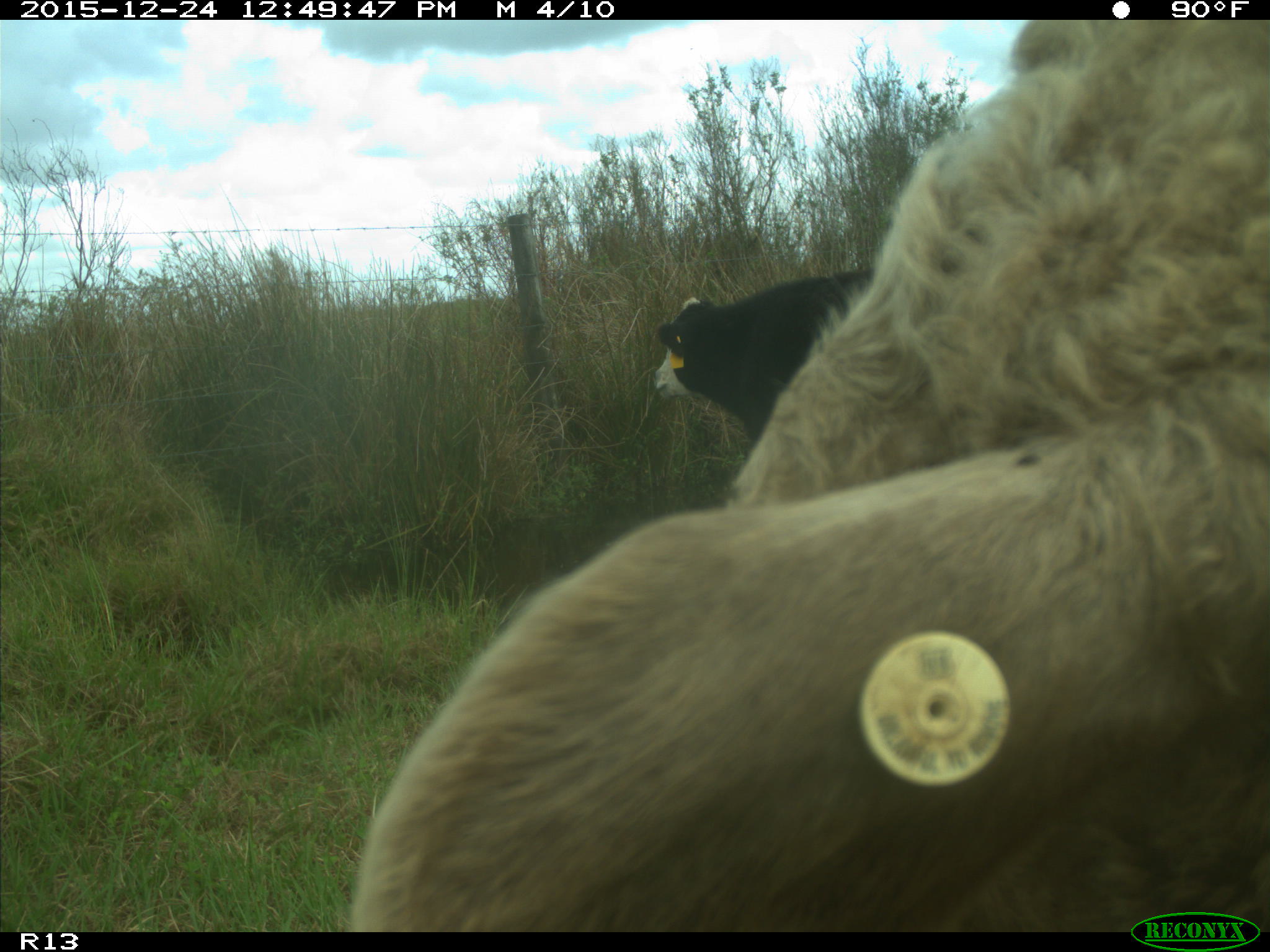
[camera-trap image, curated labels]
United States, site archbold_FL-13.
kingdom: Animalia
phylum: Chordata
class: Mammalia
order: Artiodactyla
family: Bovidae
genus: Bos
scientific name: Bos taurus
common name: domestic cow